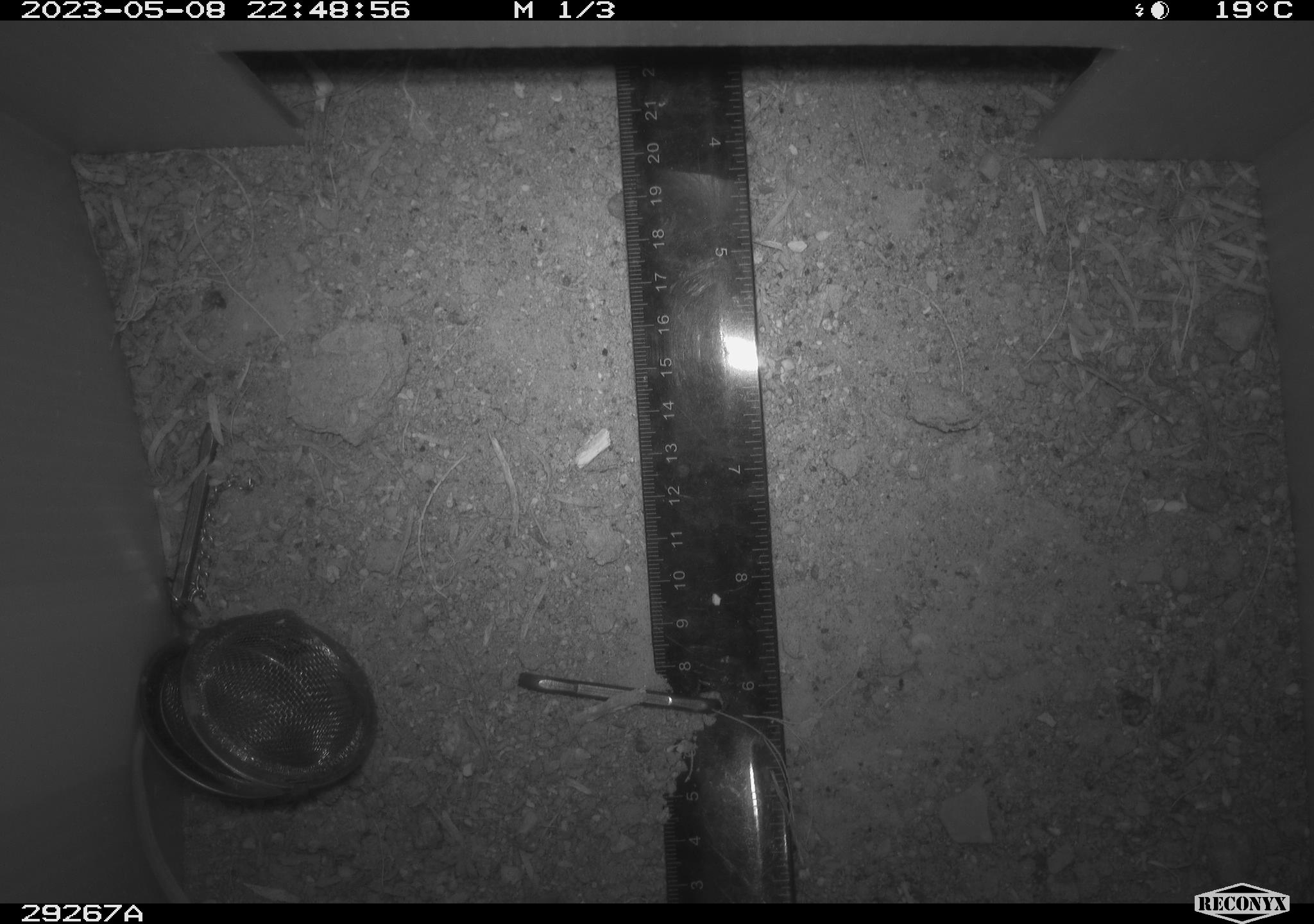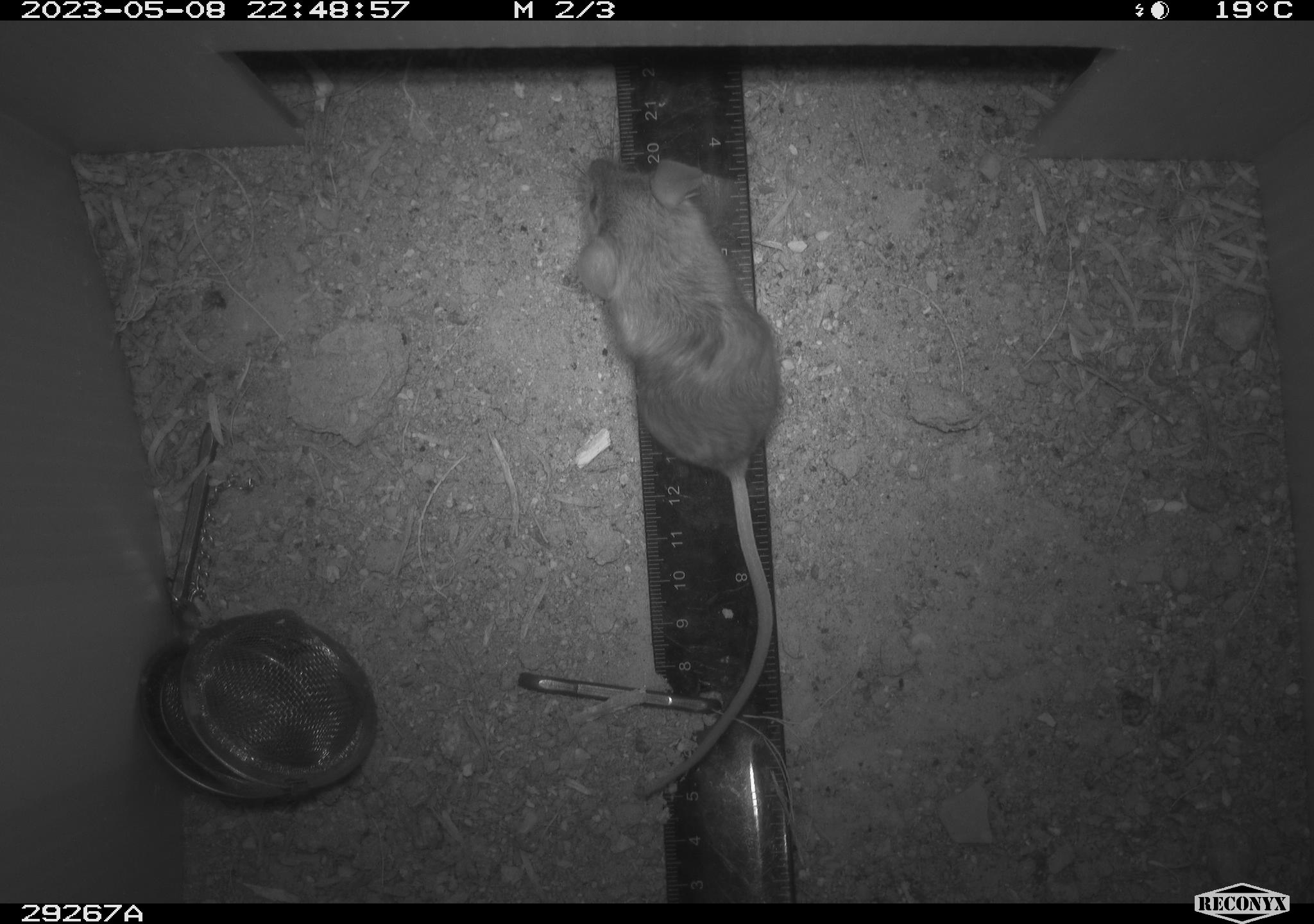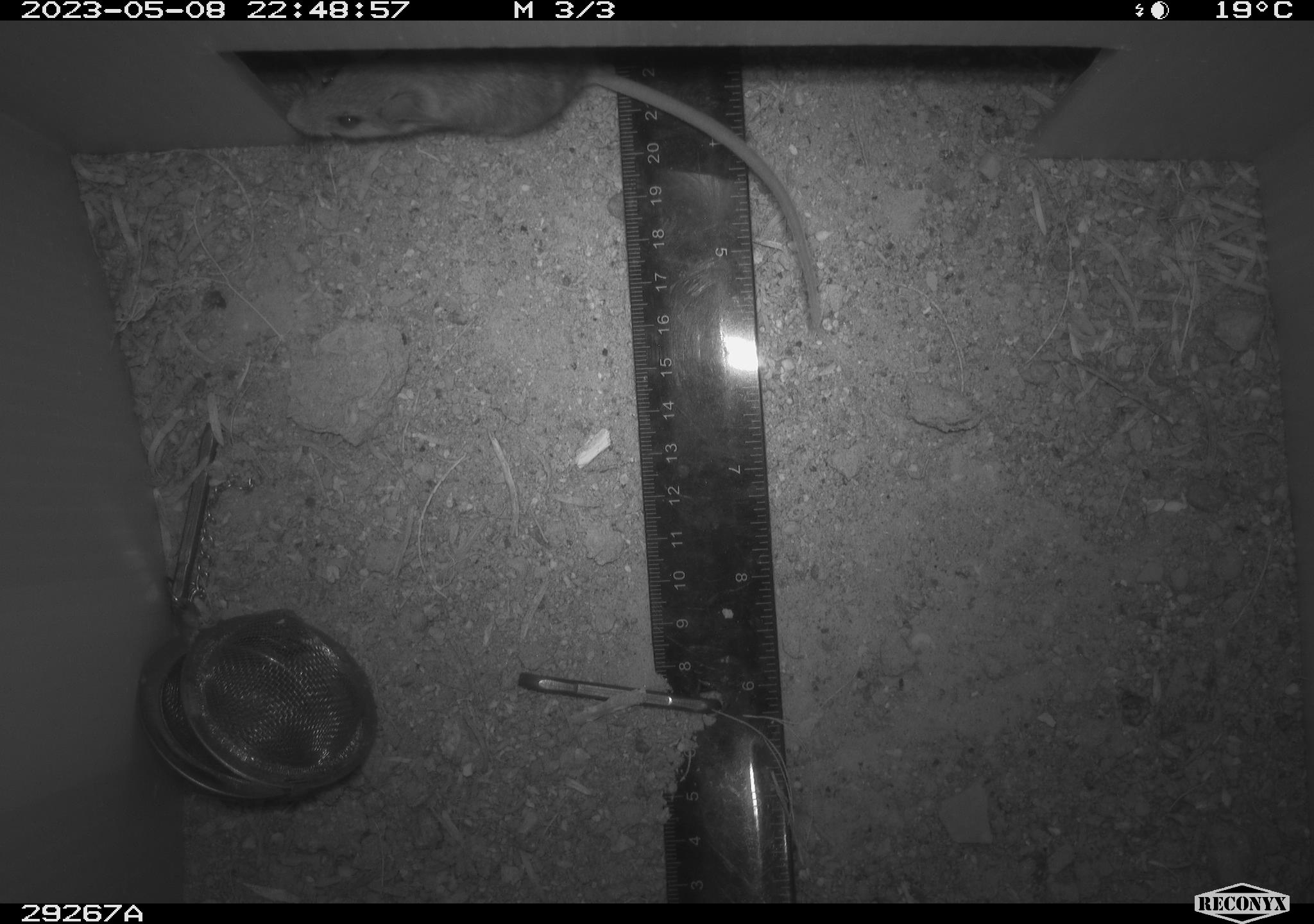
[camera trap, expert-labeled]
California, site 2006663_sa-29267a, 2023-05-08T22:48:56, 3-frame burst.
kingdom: Animalia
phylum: Chordata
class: Mammalia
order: Rodentia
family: Cricetidae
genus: Peromyscus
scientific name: Peromyscus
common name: deer mice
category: peromyscus species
Peromyscus species (deer mice) (Peromyscus).